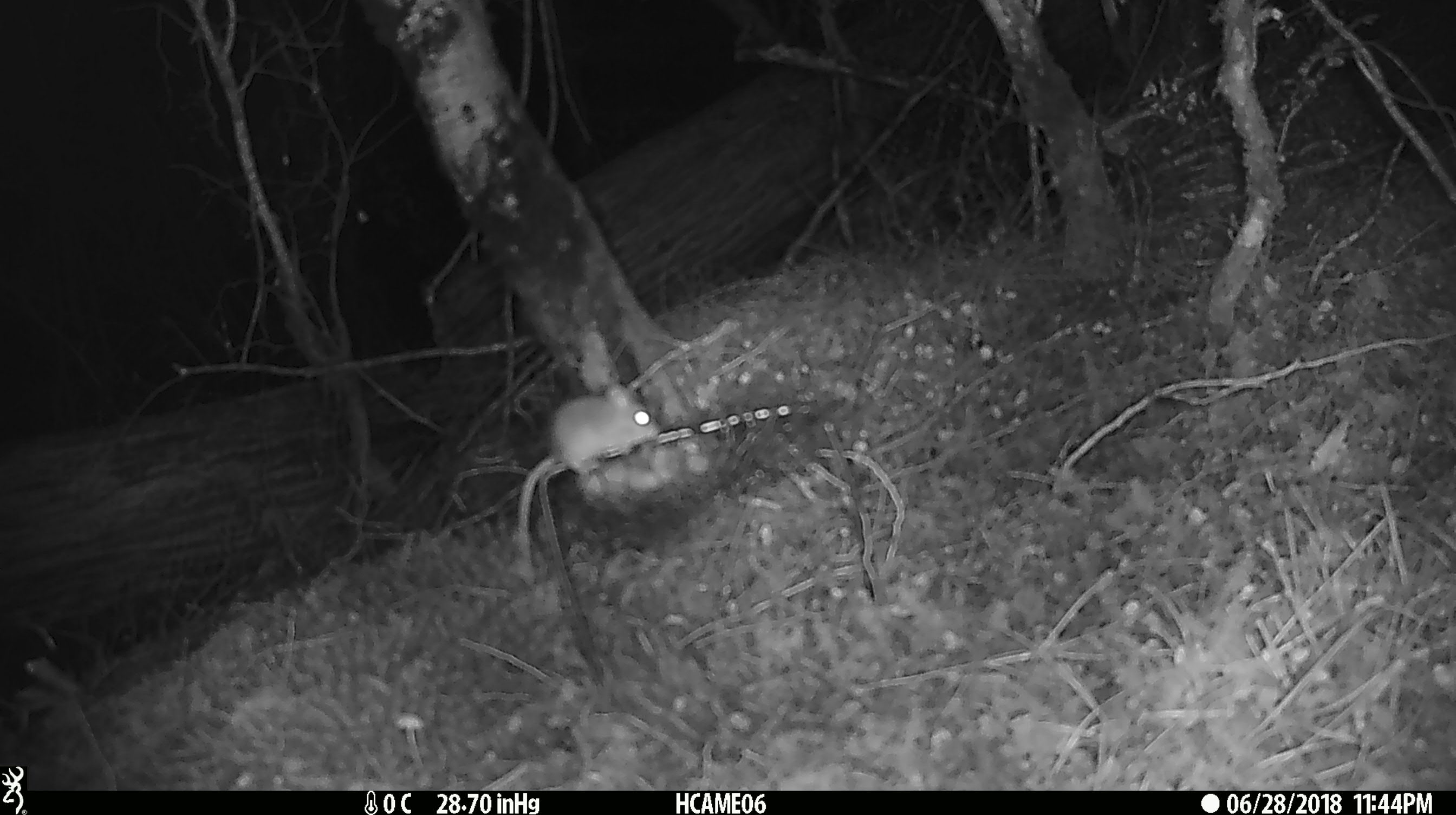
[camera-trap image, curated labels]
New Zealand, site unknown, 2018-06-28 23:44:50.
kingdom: Animalia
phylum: Chordata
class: Mammalia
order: Rodentia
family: Muridae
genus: Mus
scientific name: Mus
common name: mouse